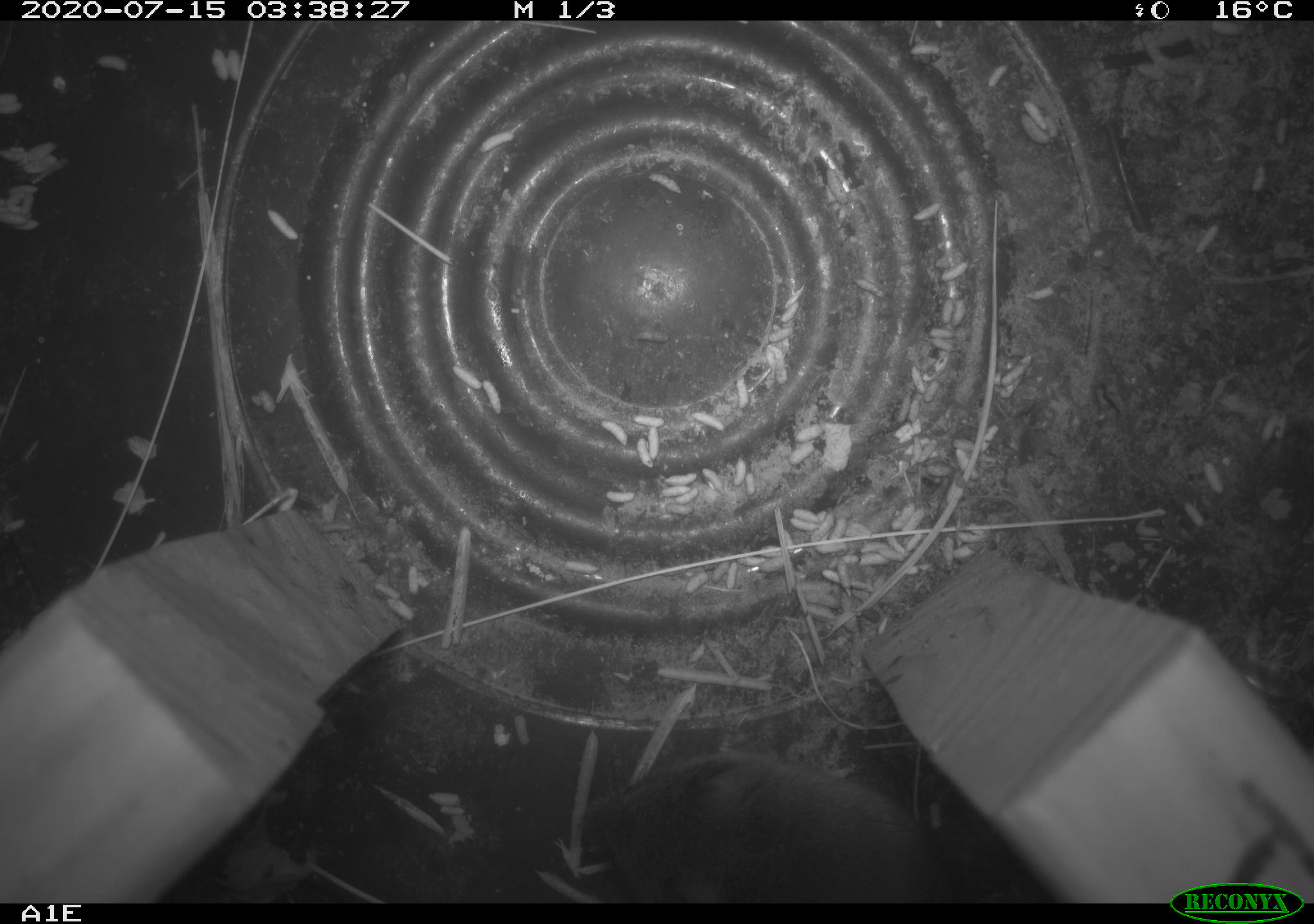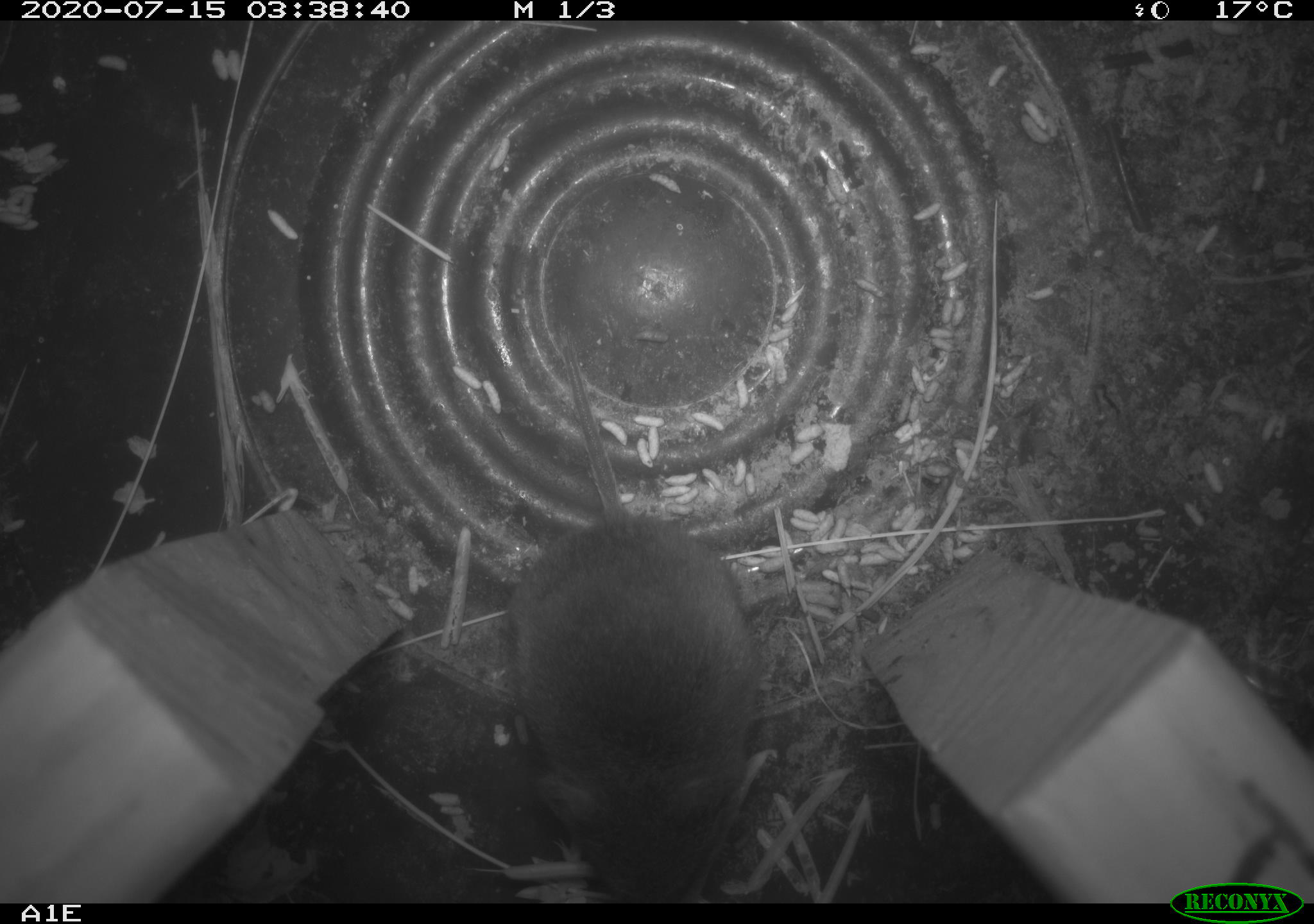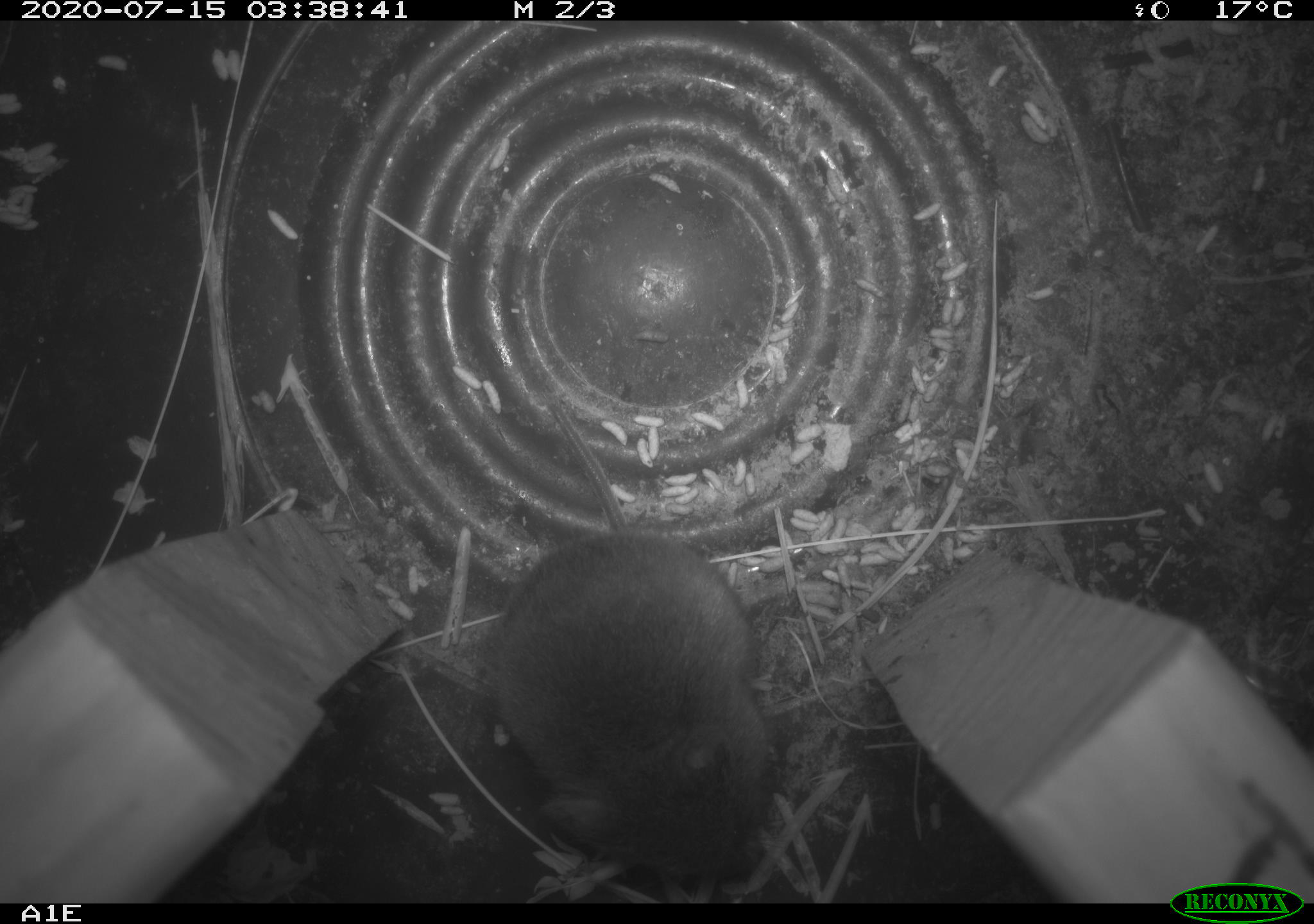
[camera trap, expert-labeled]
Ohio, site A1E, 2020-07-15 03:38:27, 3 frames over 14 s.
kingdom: Animalia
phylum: Chordata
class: Mammalia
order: Rodentia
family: Cricetidae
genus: Microtus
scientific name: Microtus pennsylvanicus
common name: meadow vole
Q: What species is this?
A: Meadow vole (Microtus pennsylvanicus).